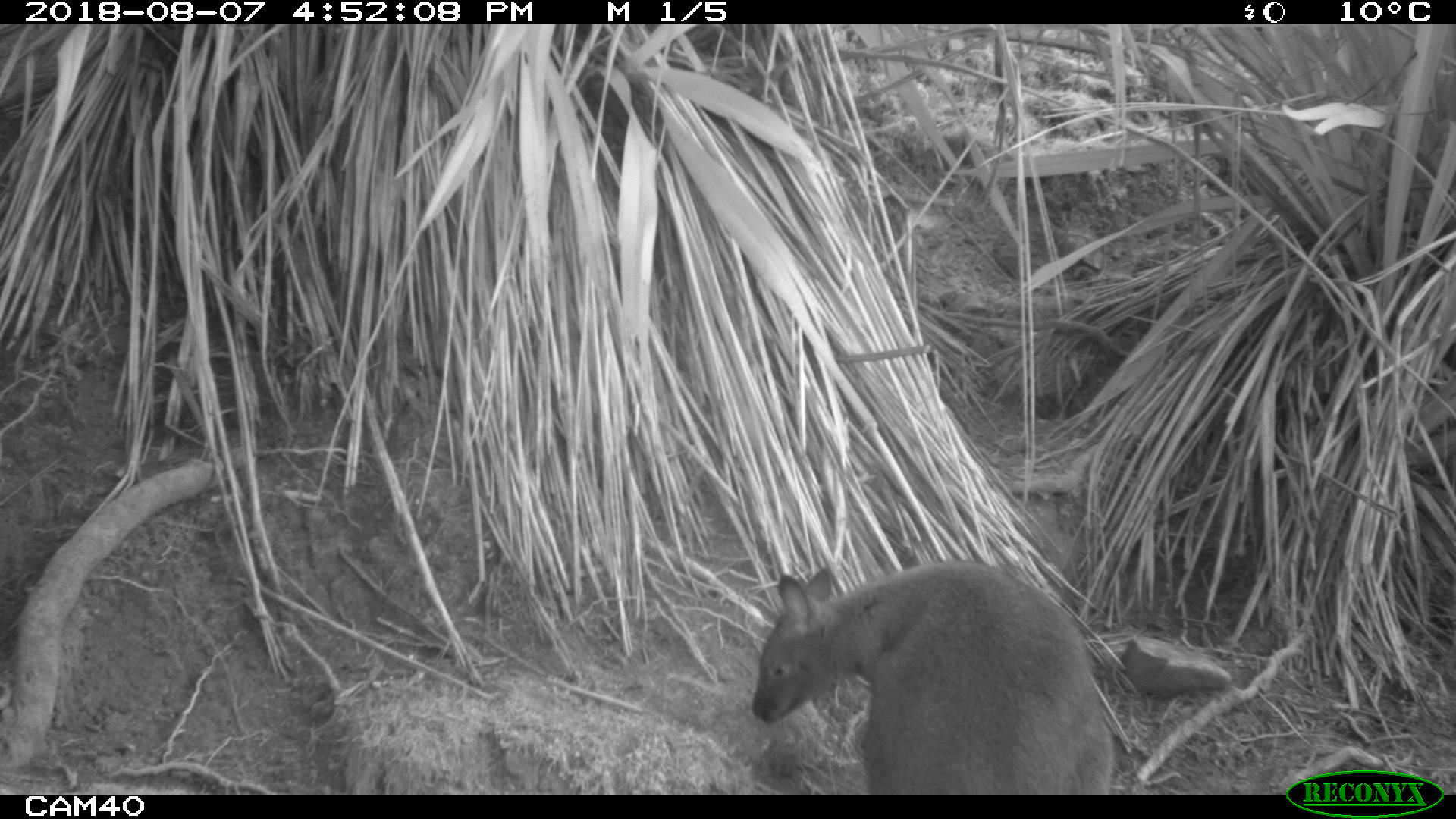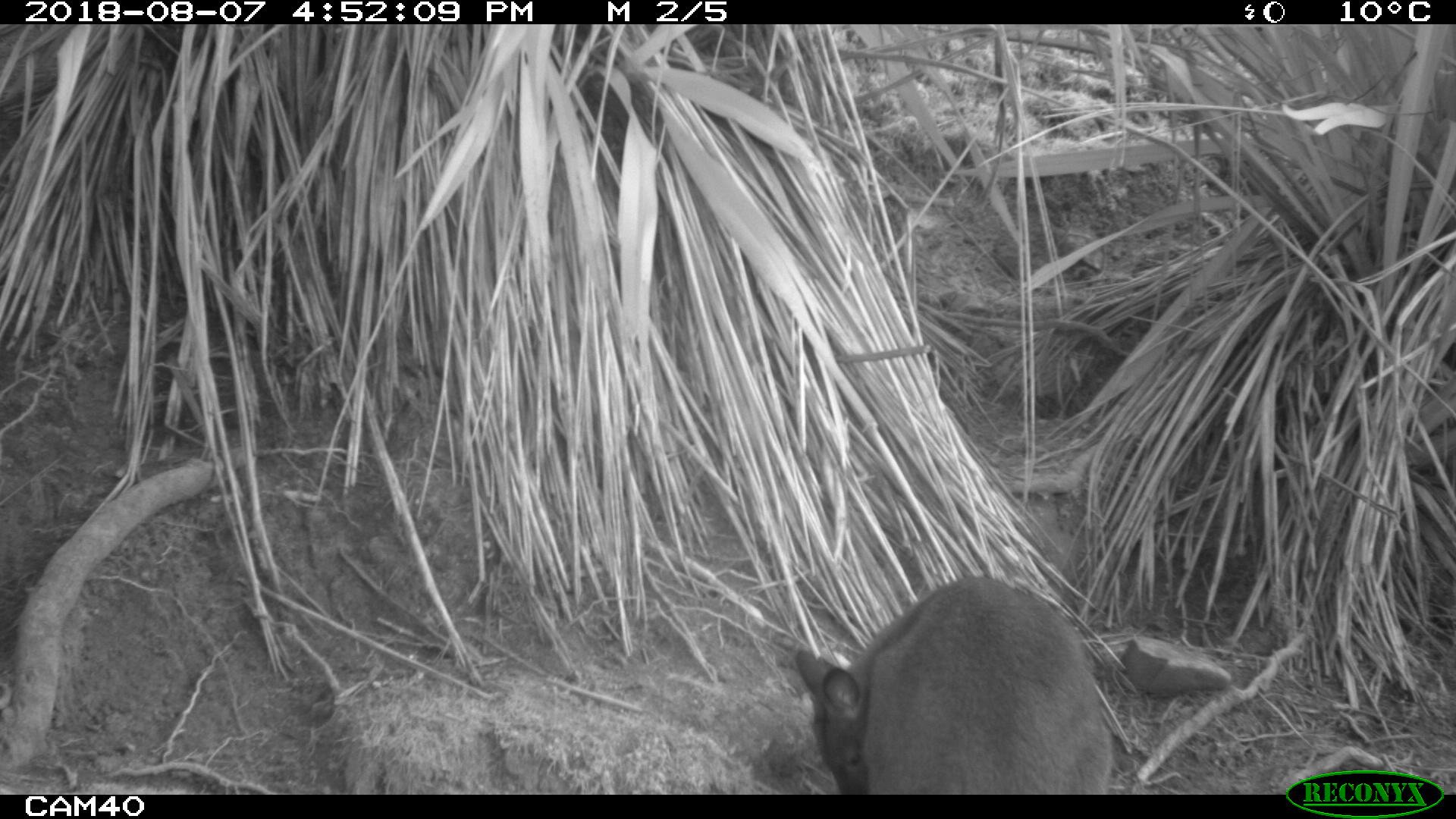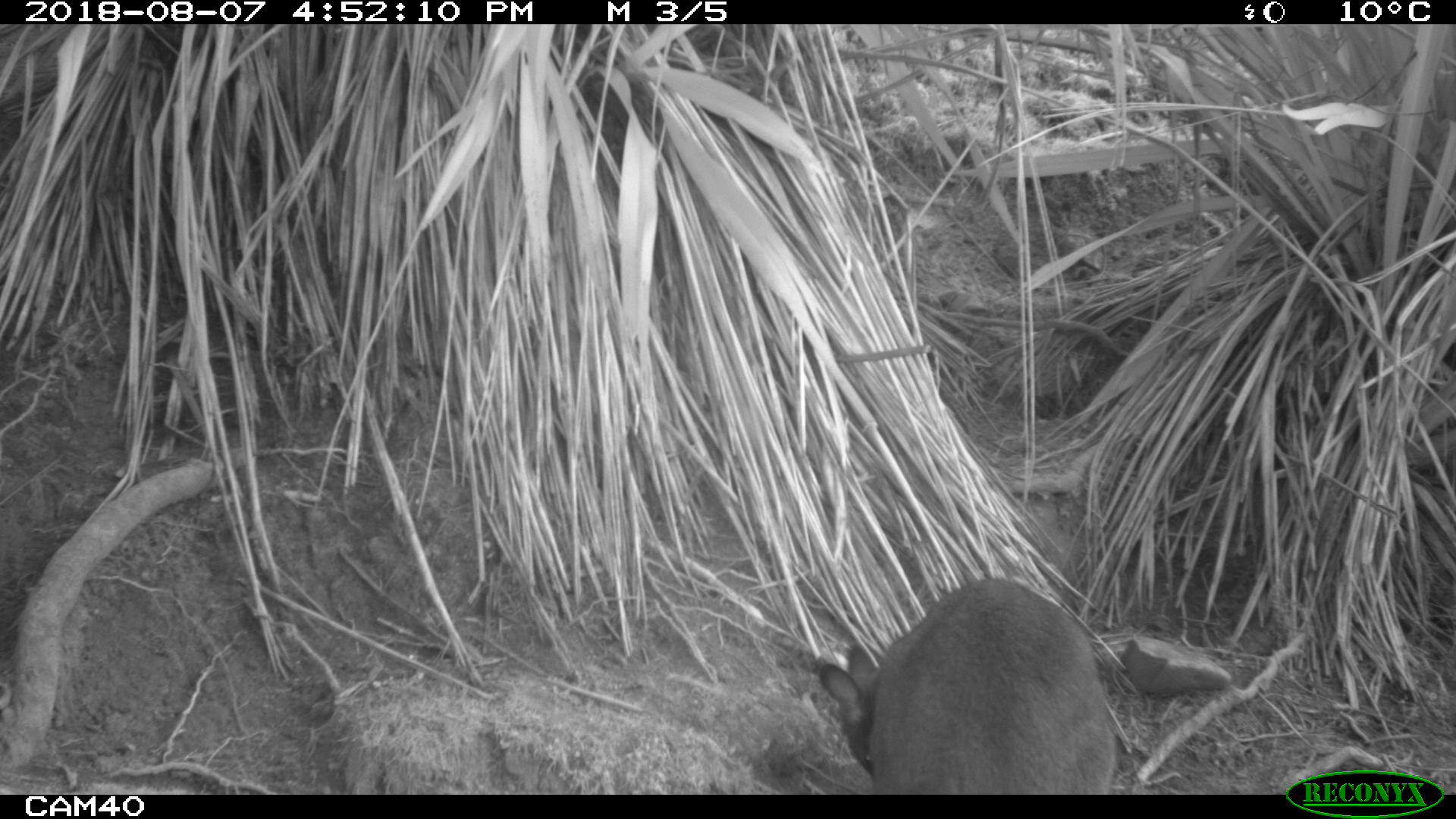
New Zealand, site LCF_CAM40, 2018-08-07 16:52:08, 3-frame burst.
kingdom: Animalia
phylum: Chordata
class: Mammalia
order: Diprotodontia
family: Macropodidae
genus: Notamacropus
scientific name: Notamacropus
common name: wallaby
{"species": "wallaby (Notamacropus)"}